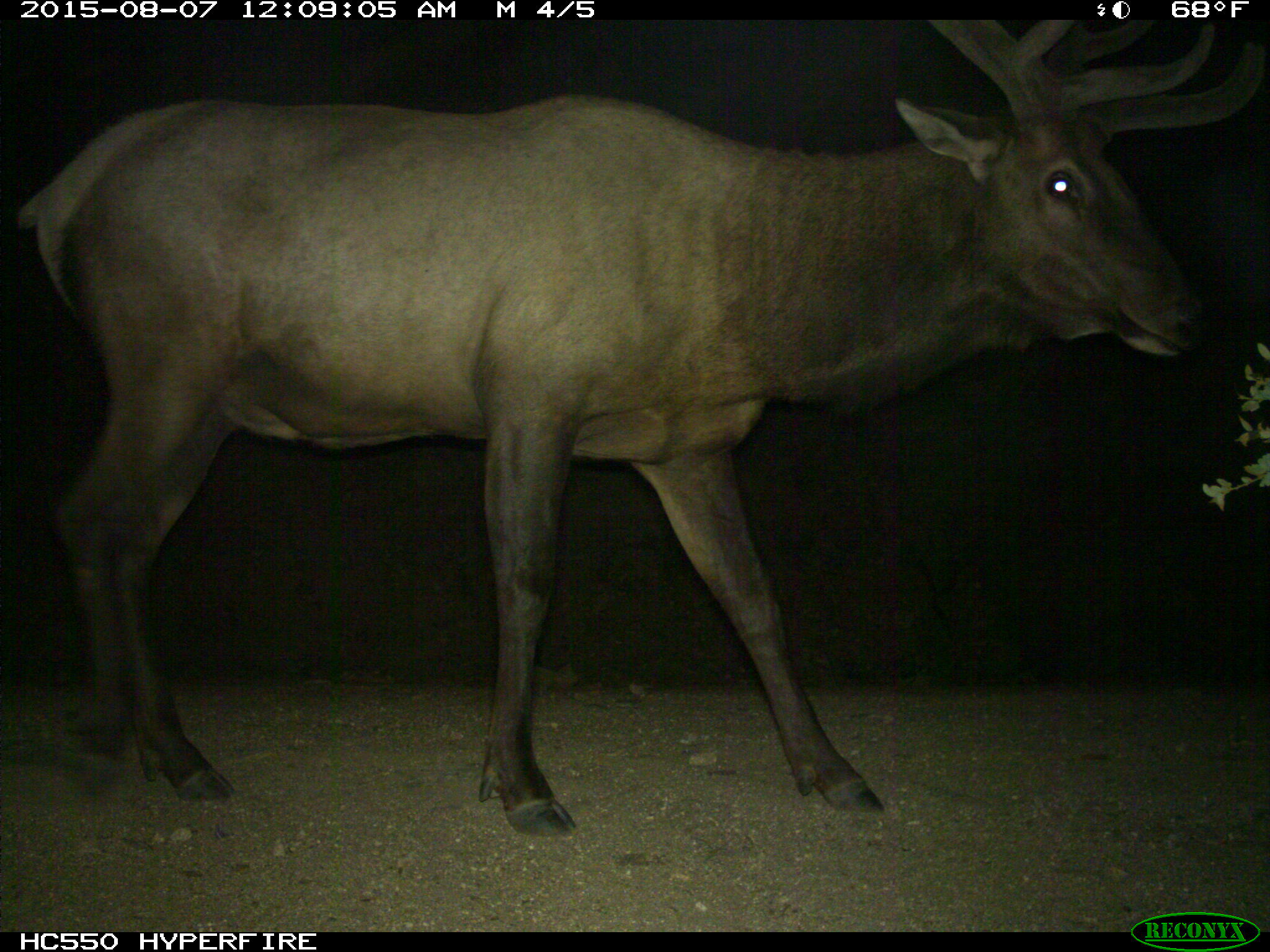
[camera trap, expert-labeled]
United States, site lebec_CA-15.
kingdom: Animalia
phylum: Chordata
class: Mammalia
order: Artiodactyla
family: Cervidae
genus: Cervus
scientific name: Cervus canadensis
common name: elk